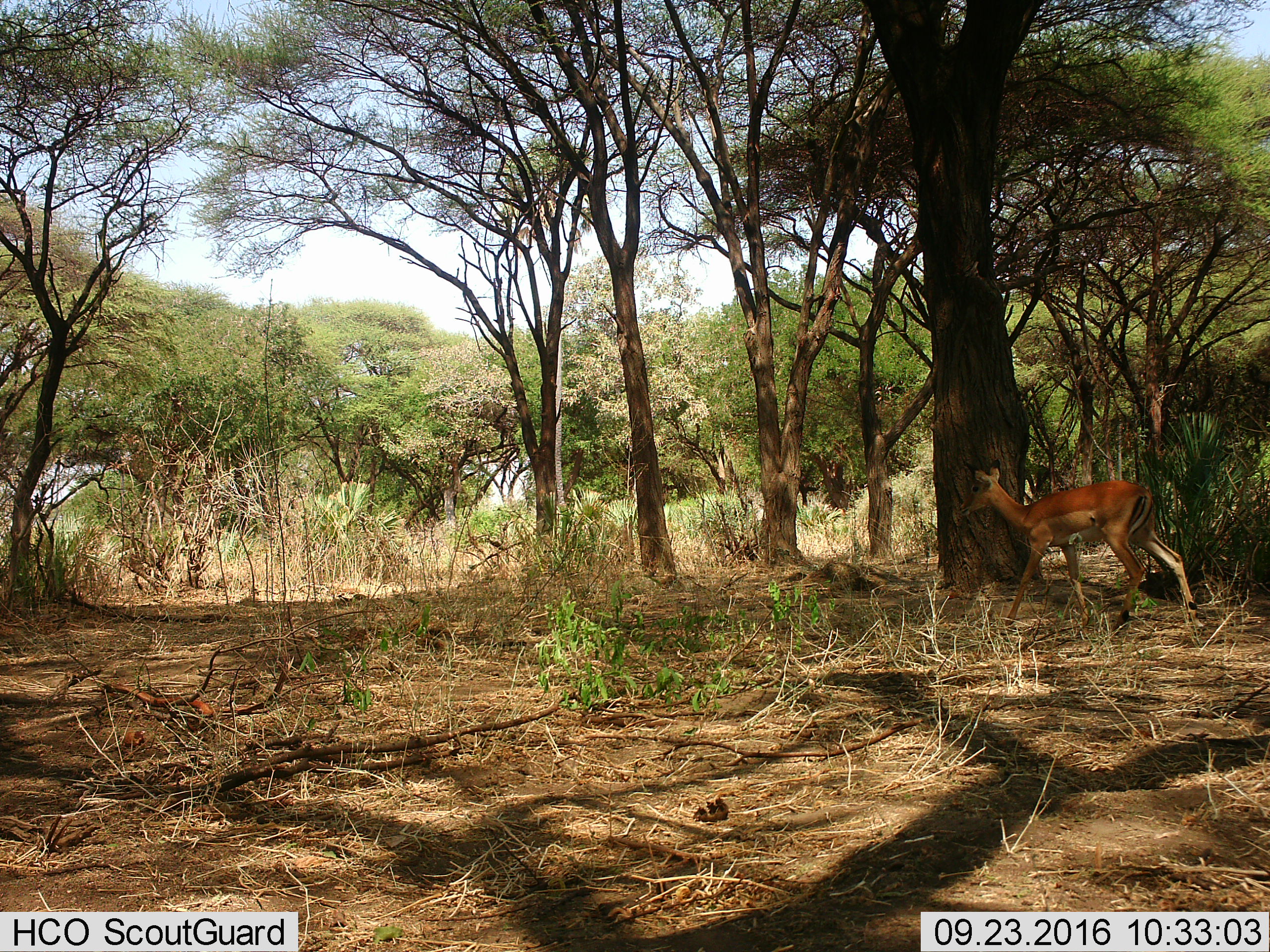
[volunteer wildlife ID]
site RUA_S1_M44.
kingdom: Animalia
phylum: Chordata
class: Mammalia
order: Artiodactyla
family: Bovidae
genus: Aepyceros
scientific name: Aepyceros melampus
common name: impala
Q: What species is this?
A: Impala (Aepyceros melampus).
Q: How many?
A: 1.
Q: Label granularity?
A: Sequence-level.